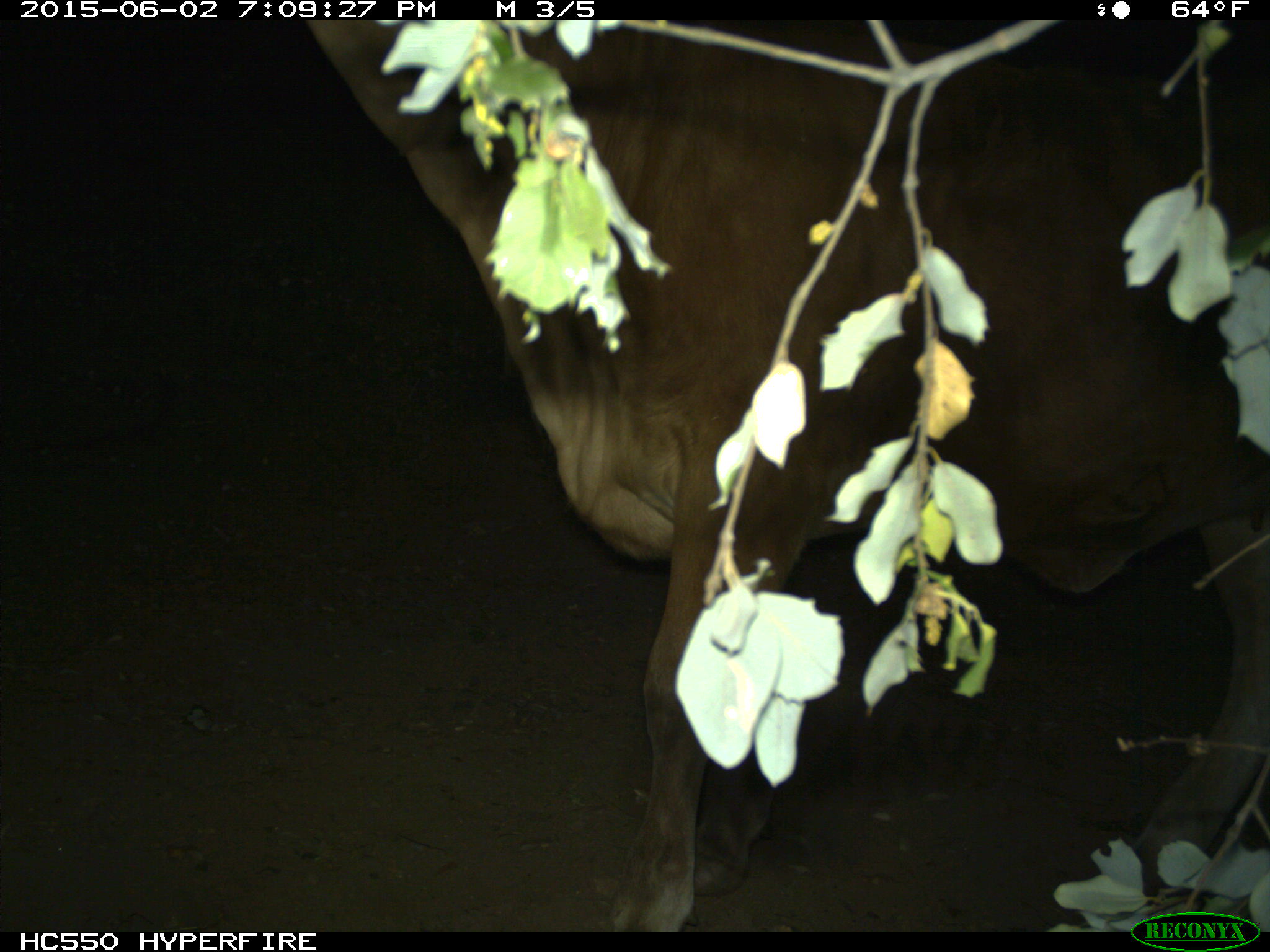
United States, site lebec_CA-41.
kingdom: Animalia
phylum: Chordata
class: Mammalia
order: Artiodactyla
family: Bovidae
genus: Bos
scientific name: Bos taurus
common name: domestic cow